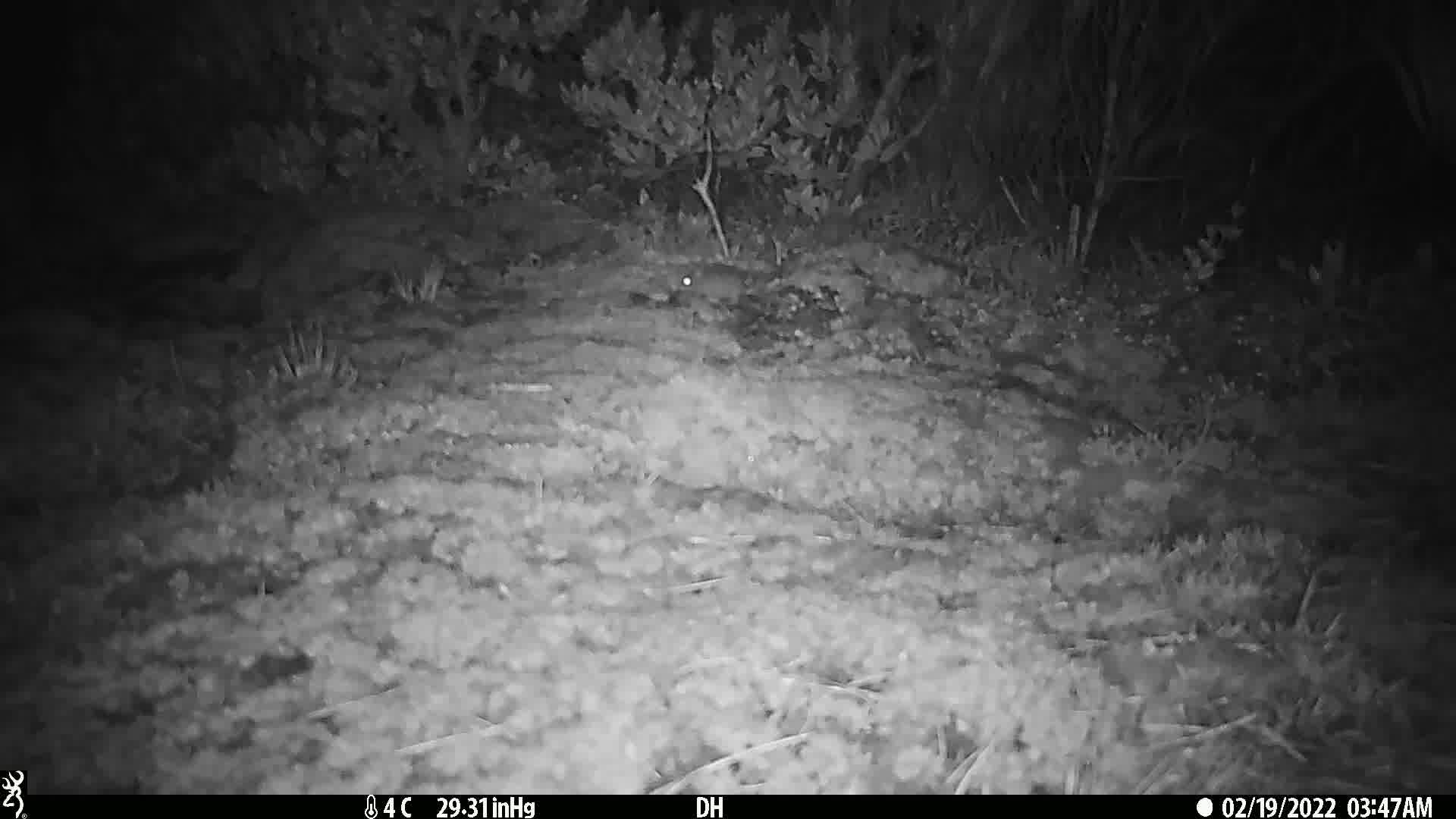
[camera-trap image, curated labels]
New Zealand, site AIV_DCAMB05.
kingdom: Animalia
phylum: Chordata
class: Mammalia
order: Rodentia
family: Muridae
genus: Mus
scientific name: Mus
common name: mouse